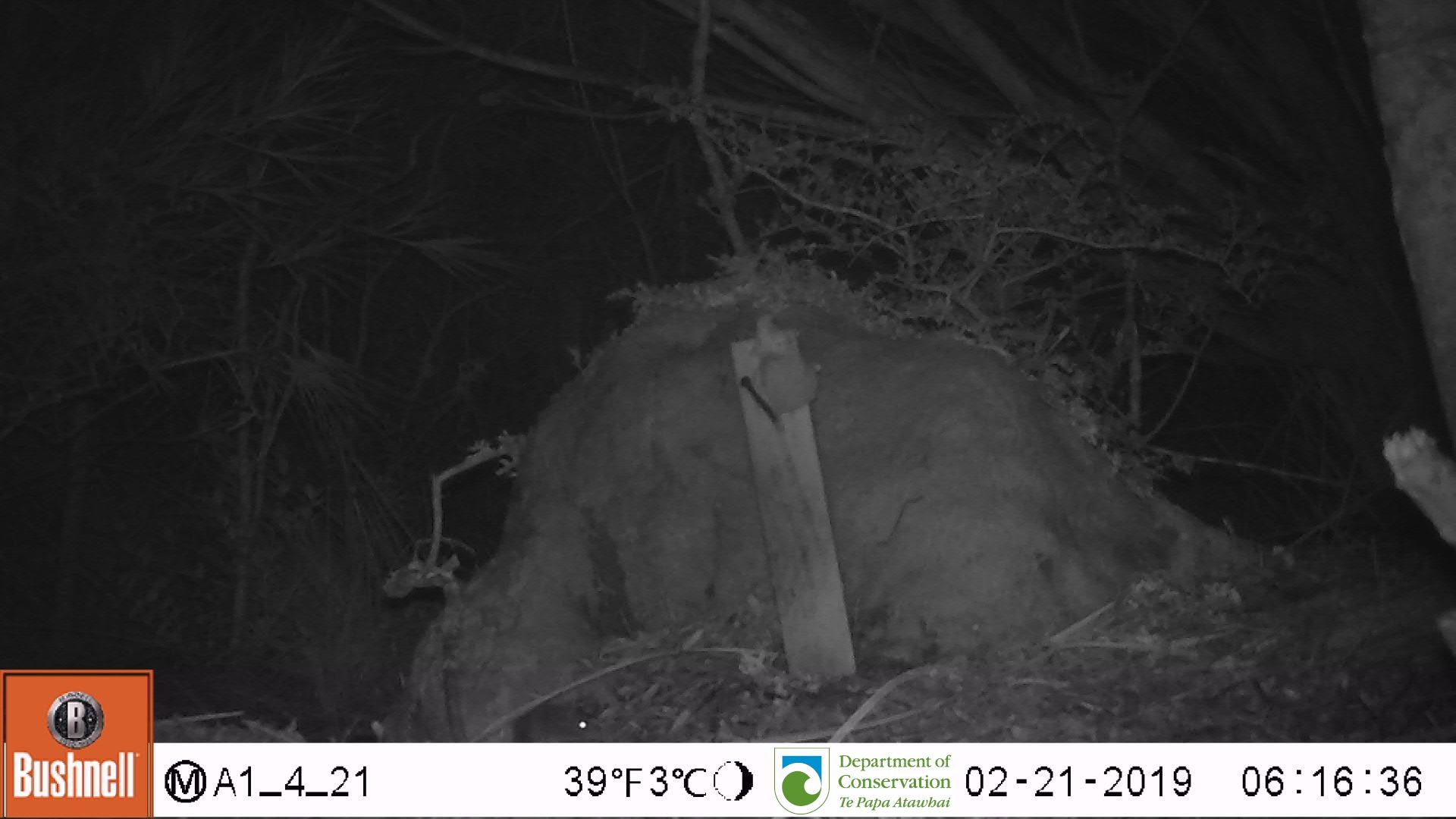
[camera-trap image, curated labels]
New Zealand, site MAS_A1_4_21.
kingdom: Animalia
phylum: Chordata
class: Mammalia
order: Rodentia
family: Muridae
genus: Mus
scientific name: Mus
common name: mouse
Mouse (Mus).